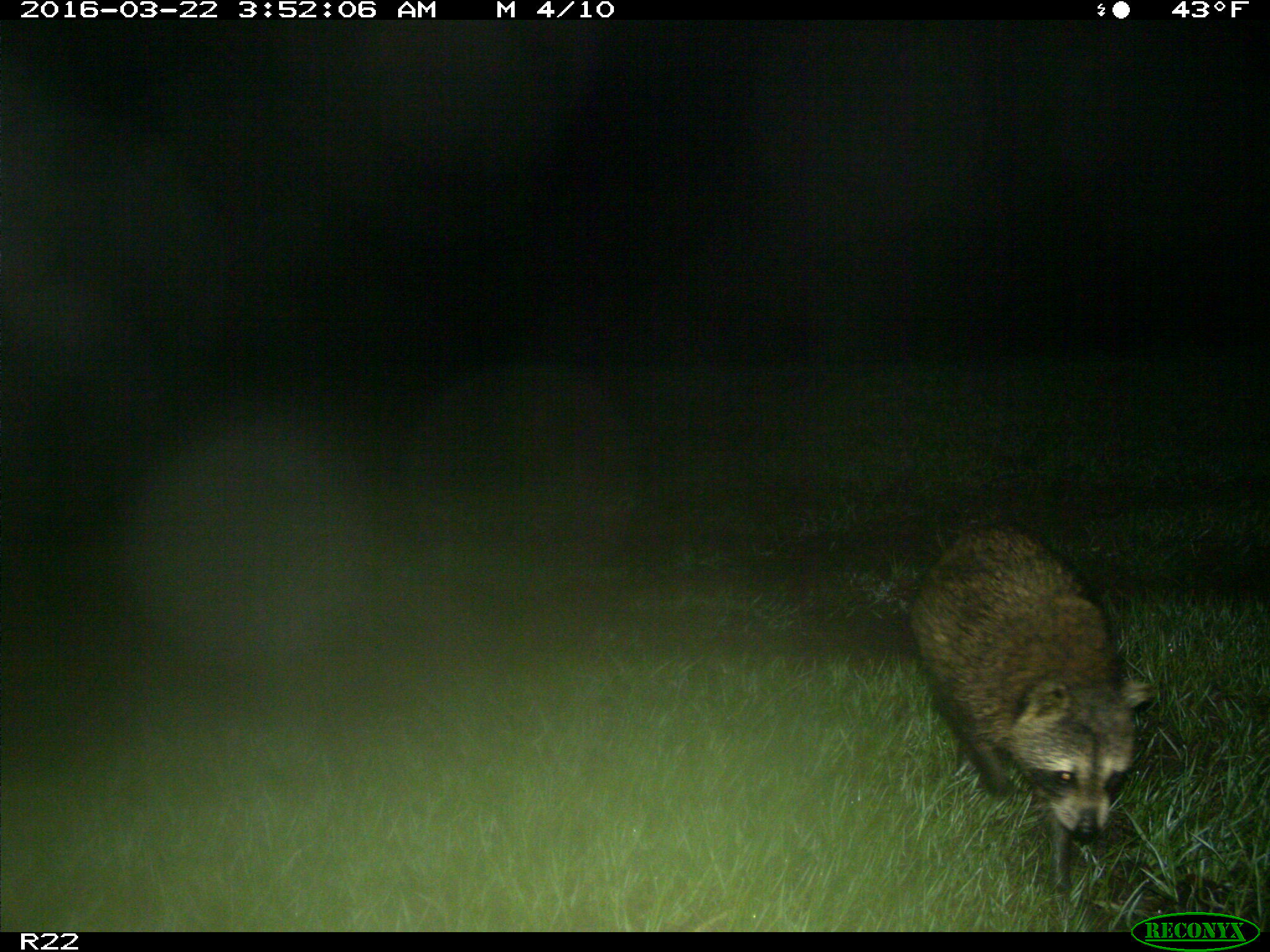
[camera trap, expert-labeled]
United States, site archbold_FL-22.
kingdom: Animalia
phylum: Chordata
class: Mammalia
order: Carnivora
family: Procyonidae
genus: Procyon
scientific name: Procyon lotor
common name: common raccoon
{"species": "Procyon lotor (common raccoon)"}